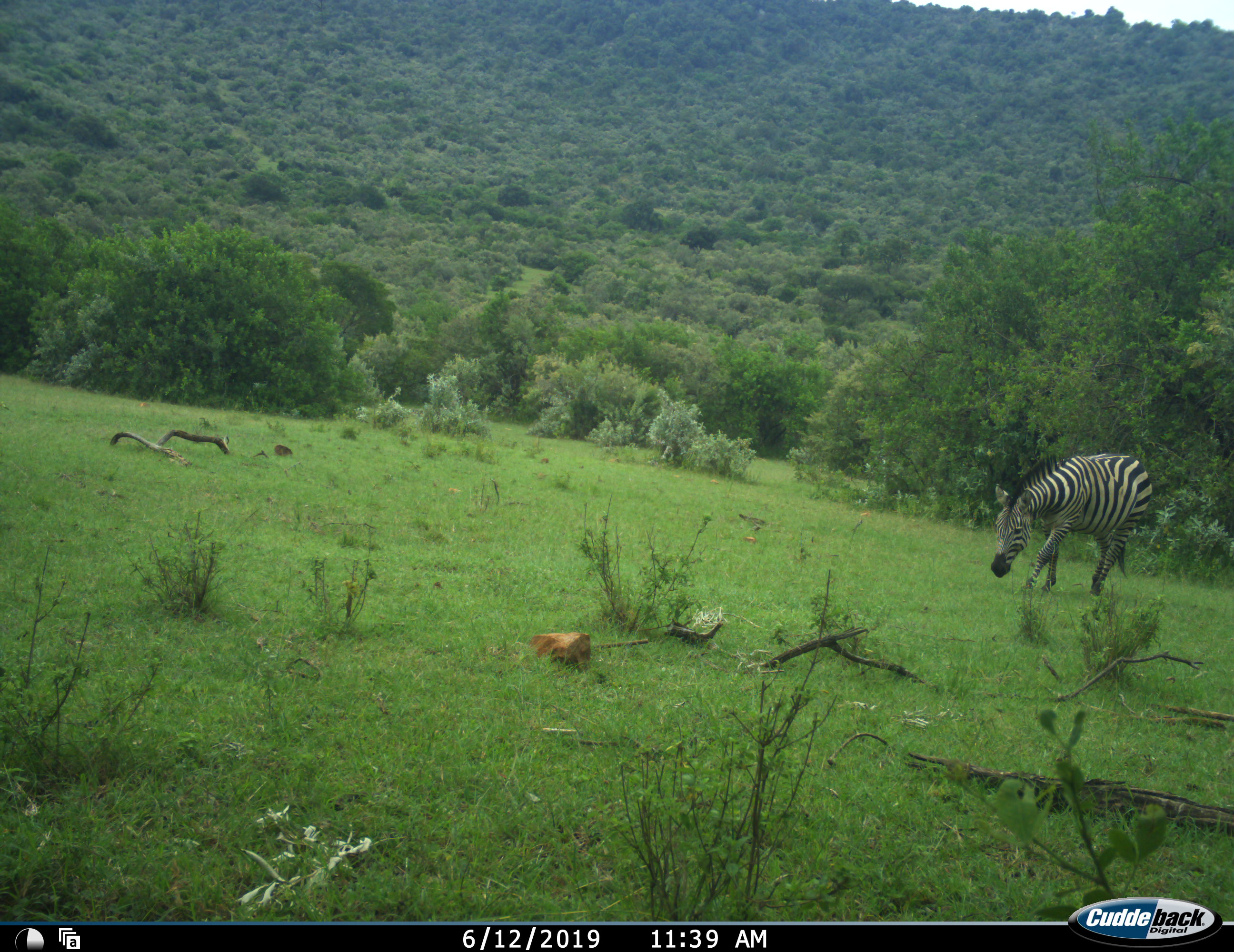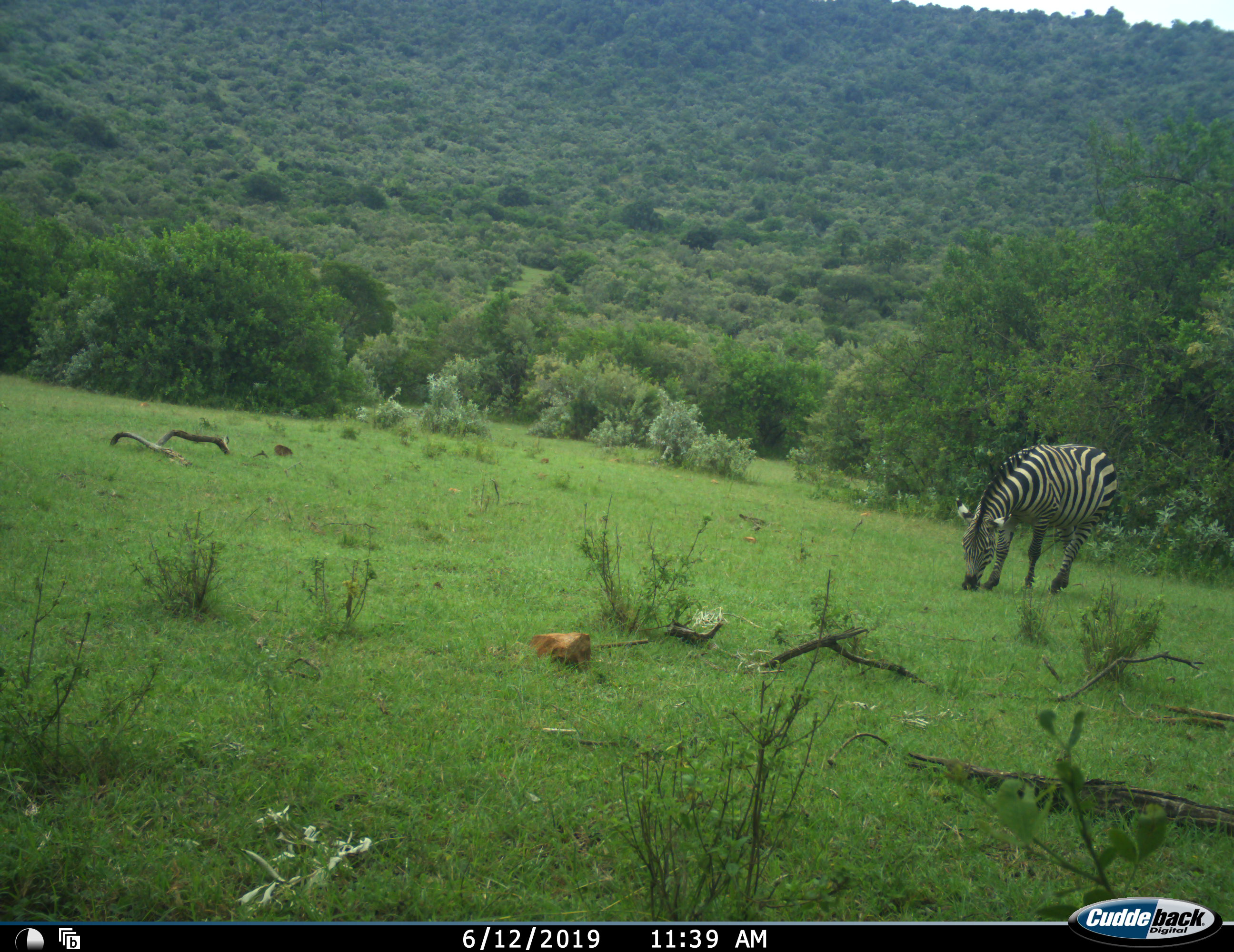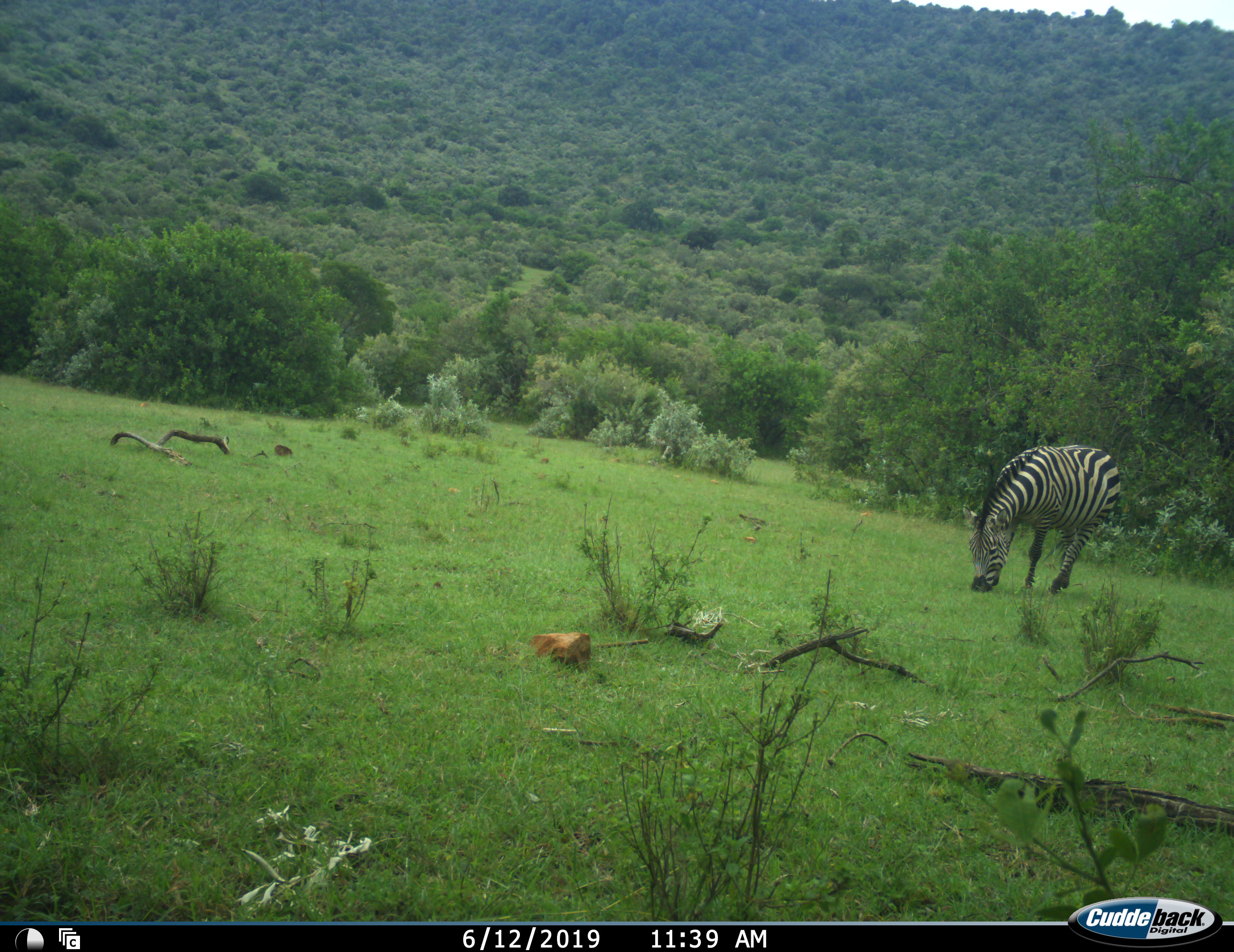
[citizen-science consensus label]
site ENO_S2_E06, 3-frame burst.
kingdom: Animalia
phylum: Chordata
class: Mammalia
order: Perissodactyla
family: Equidae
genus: Equus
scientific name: Equus quagga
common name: plains zebra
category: zebraplains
Zebraplains (plains zebra) (Equus quagga), count 1. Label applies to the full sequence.